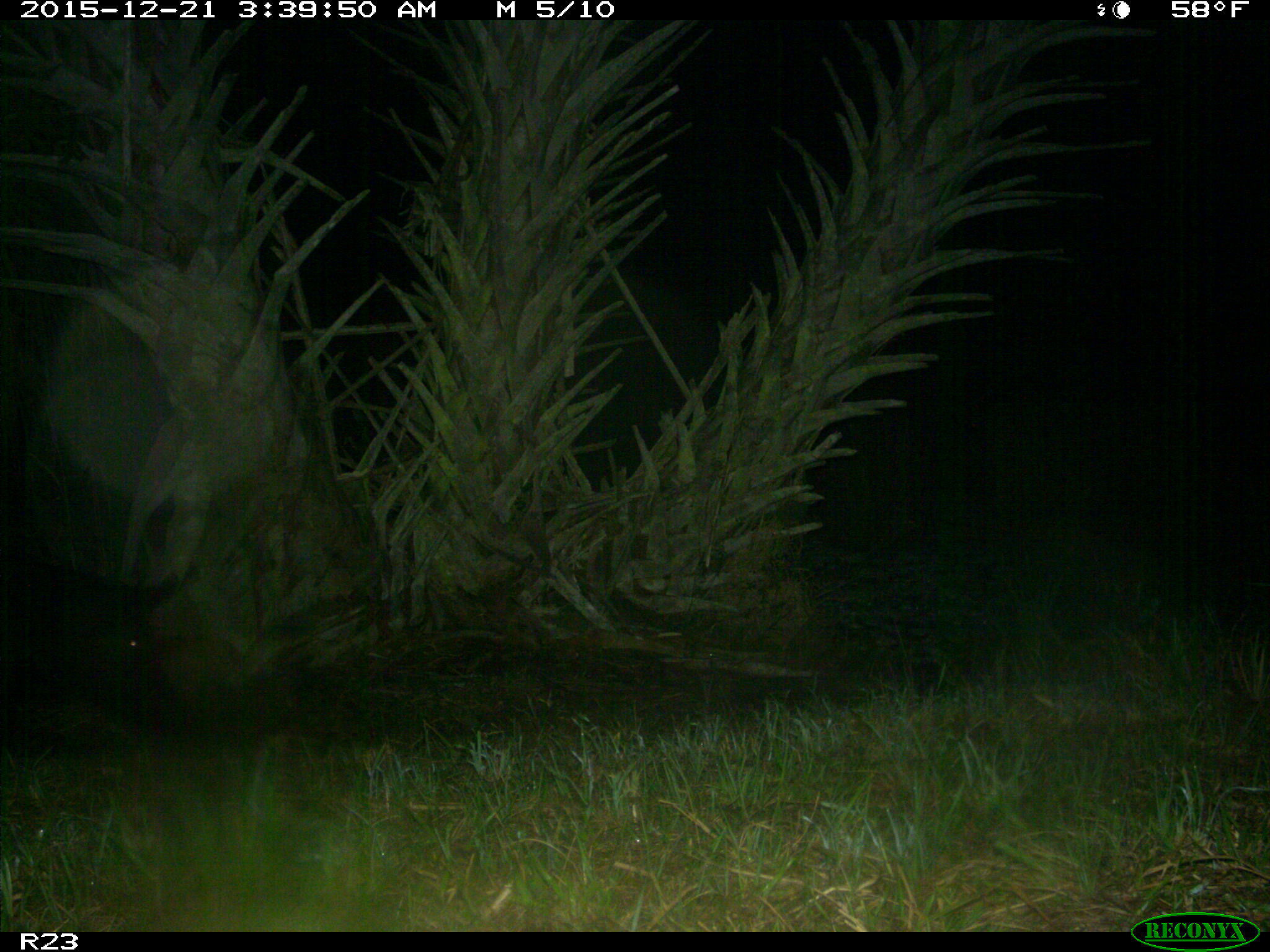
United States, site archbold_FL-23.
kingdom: Animalia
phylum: Chordata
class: Mammalia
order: Artiodactyla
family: Suidae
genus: Sus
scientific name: Sus scrofa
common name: wild boar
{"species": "Sus scrofa (wild boar)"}